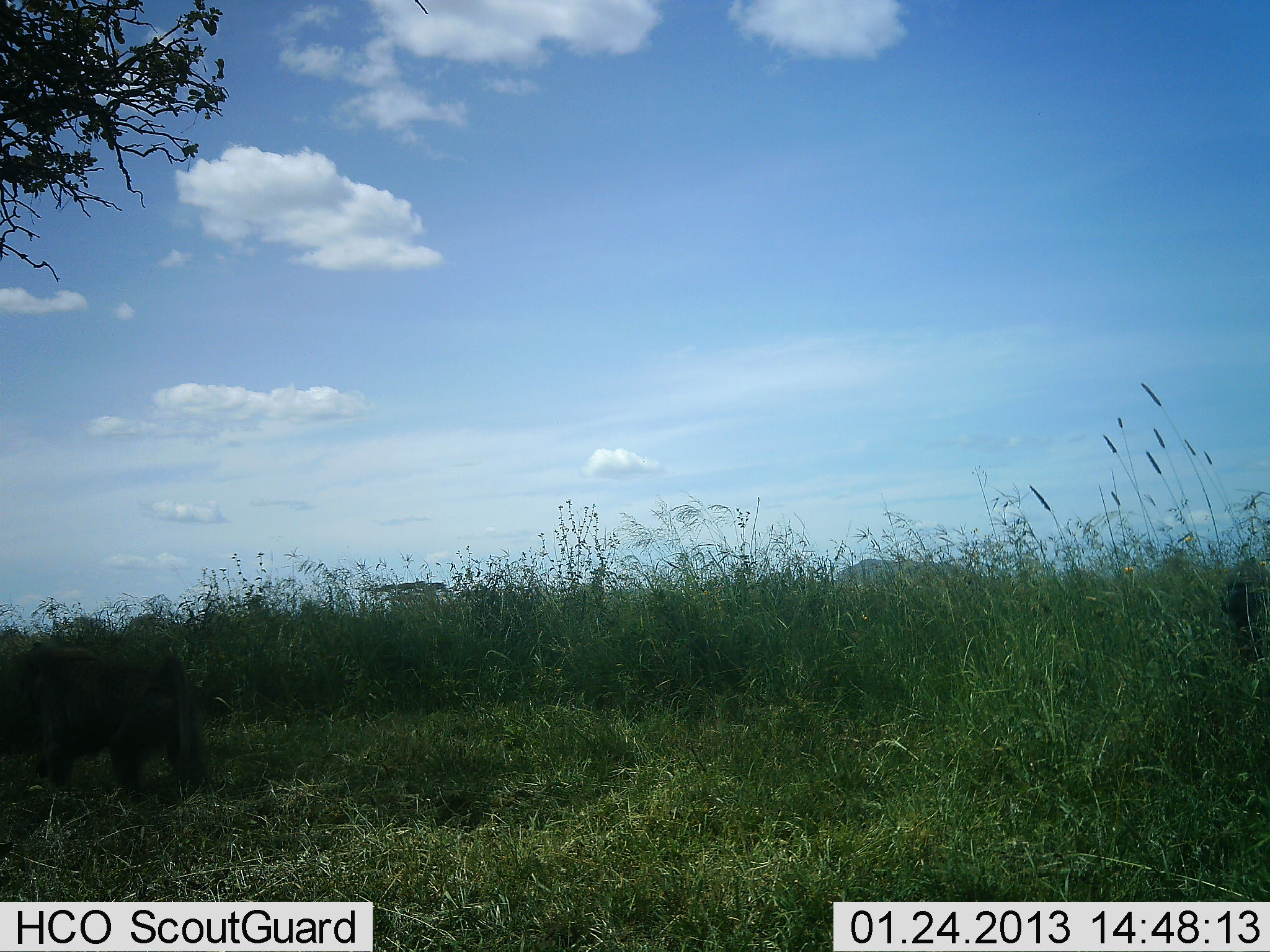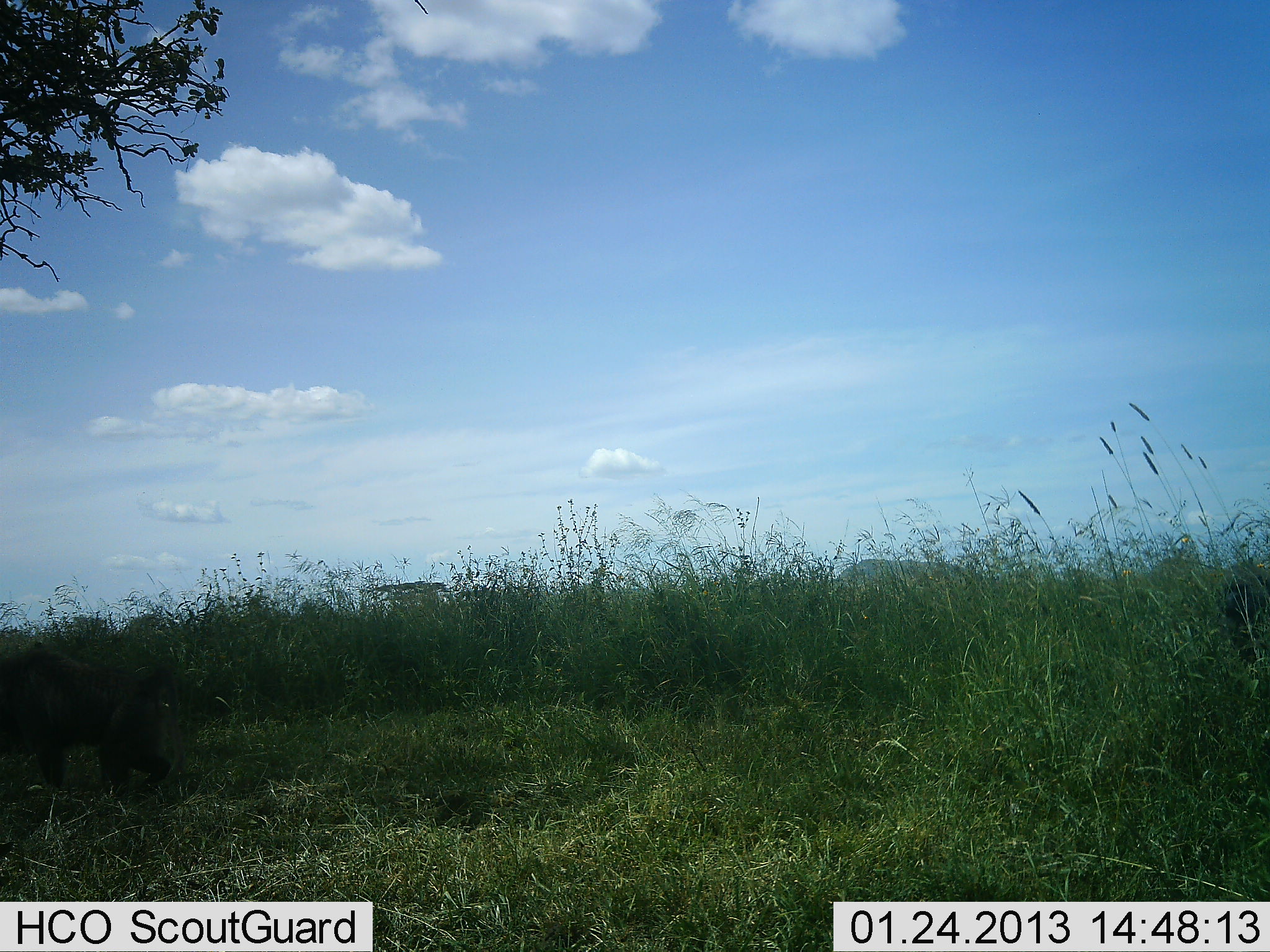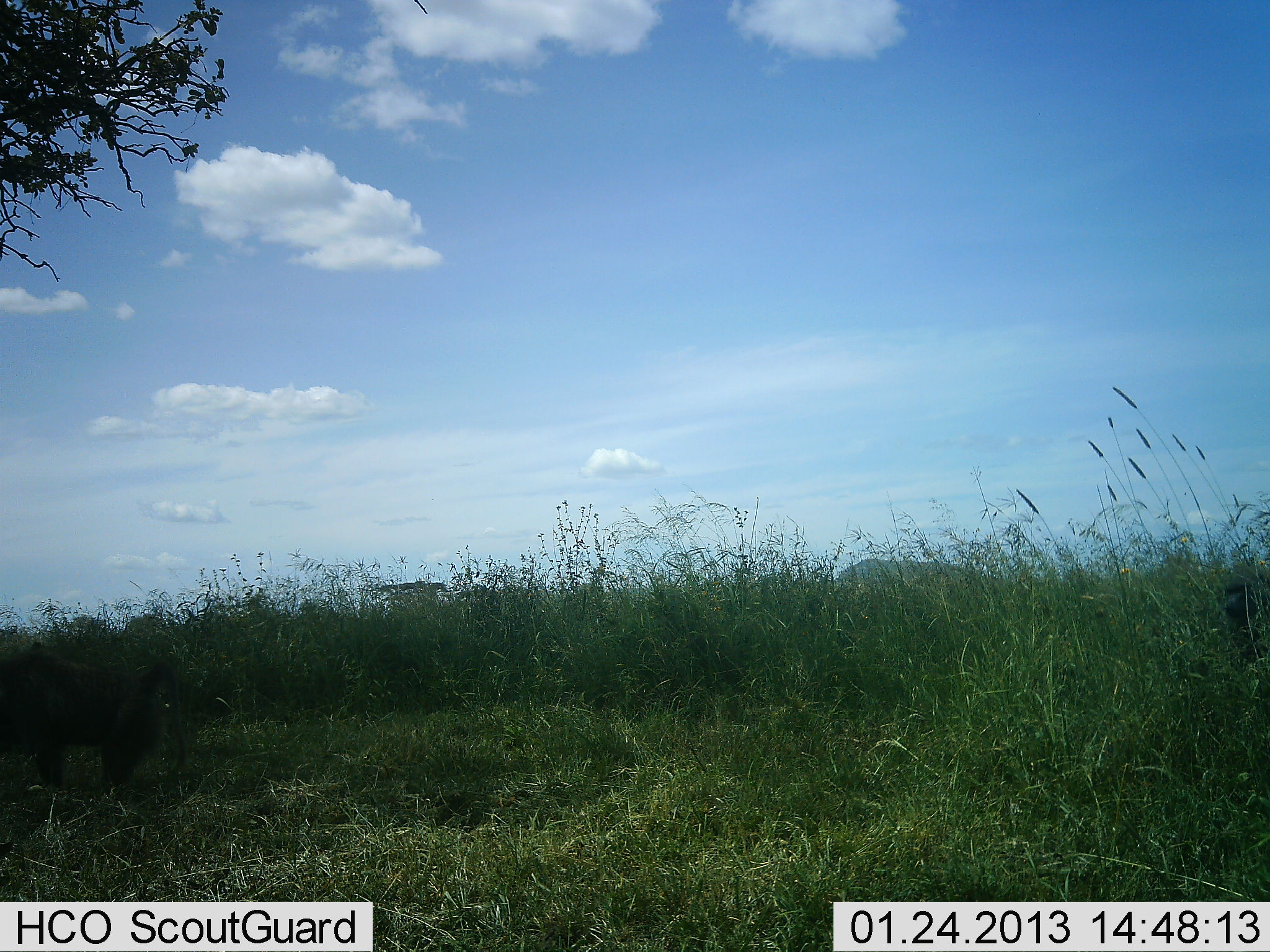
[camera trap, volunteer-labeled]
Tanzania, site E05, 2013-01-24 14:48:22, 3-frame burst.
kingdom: Animalia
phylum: Chordata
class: Mammalia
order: Primates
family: Cercopithecidae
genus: Papio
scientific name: Papio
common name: baboon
Baboon (Papio), count 1. Behavior (volunteer vote fractions): standing 35%, resting 0%, moving 78%, interacting 0%. Young present (vote fraction): 0%. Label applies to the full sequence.